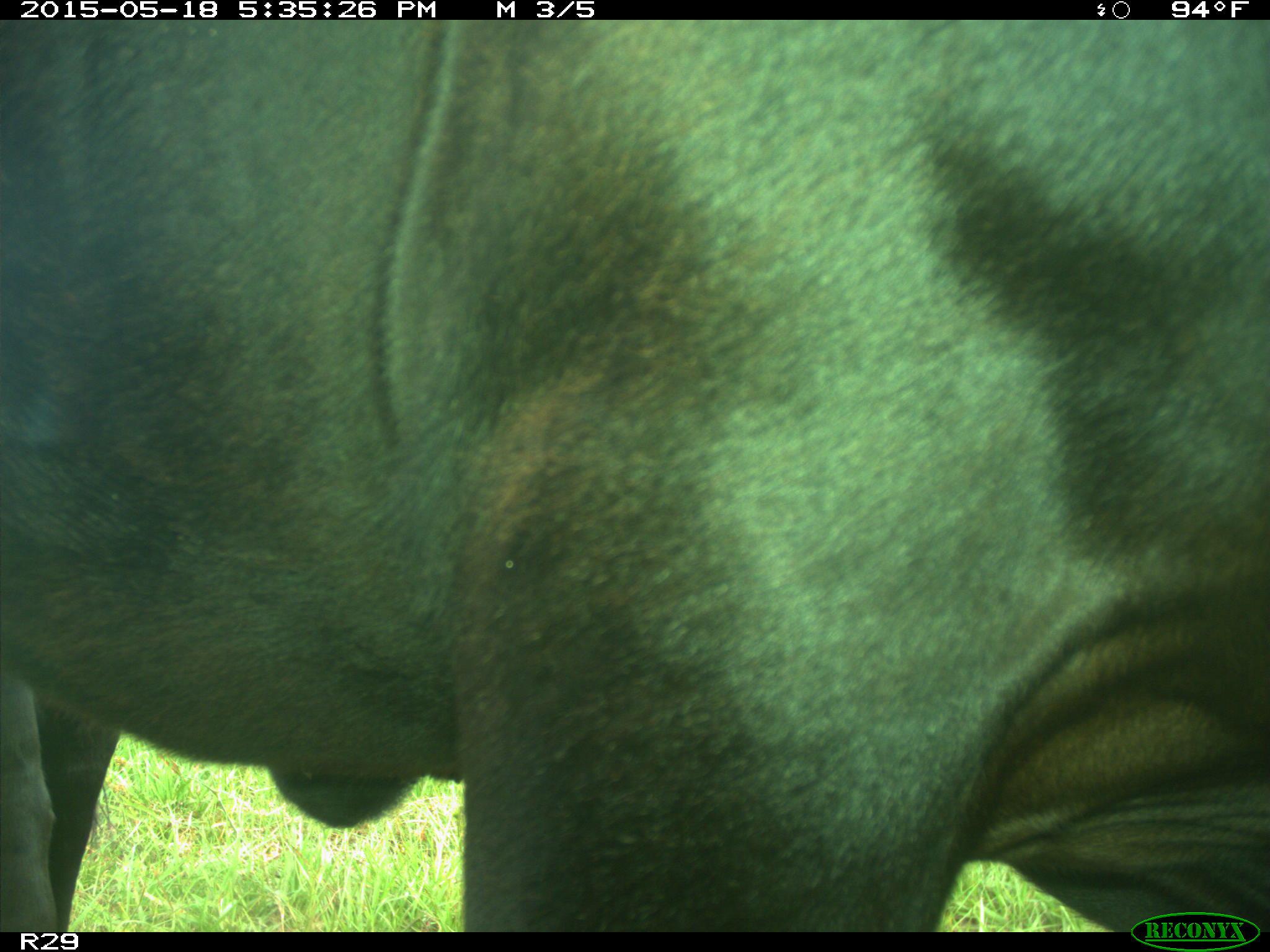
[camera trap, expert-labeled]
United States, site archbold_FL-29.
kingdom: Animalia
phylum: Chordata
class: Mammalia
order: Artiodactyla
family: Bovidae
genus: Bos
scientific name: Bos taurus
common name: domestic cow